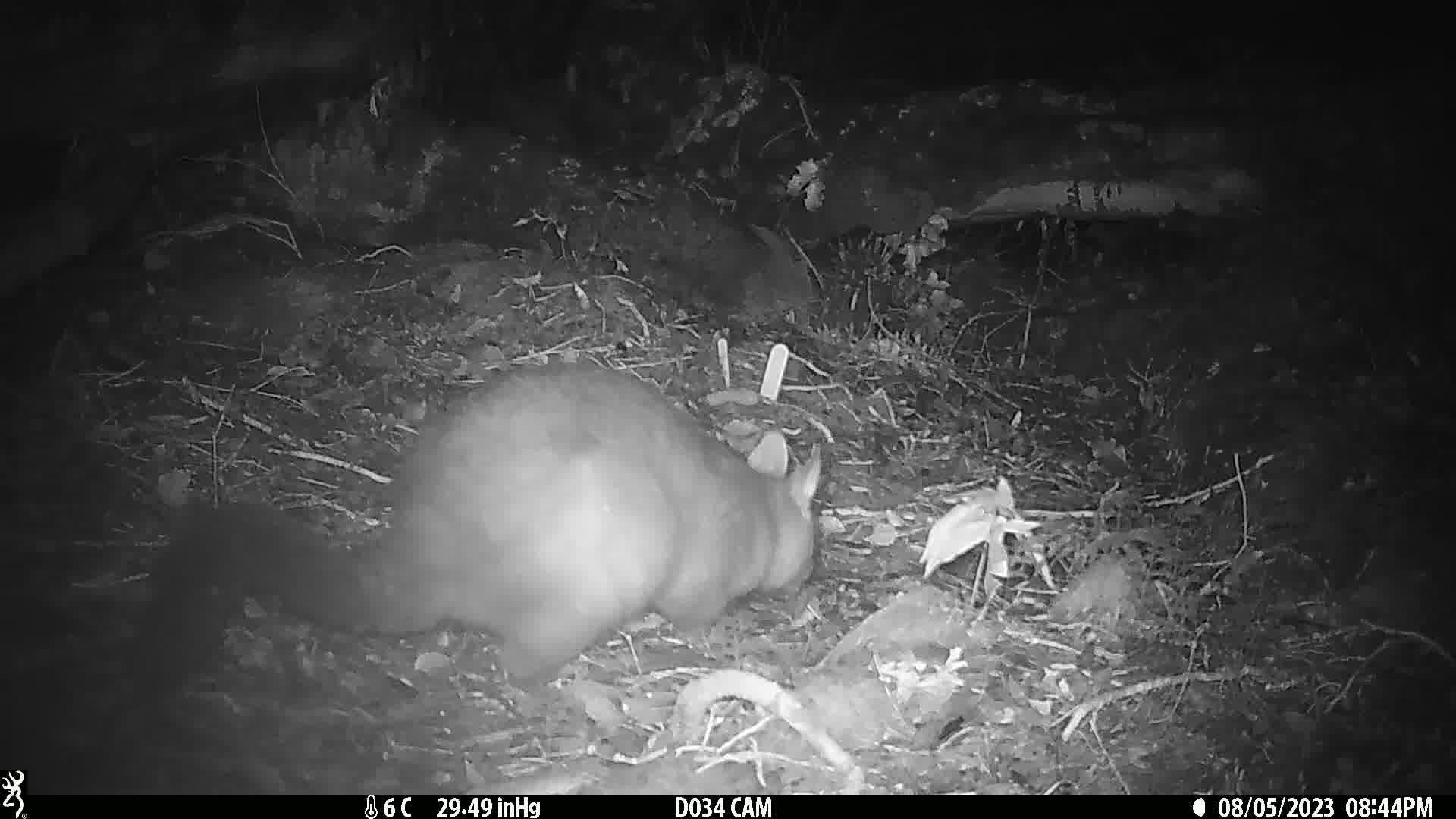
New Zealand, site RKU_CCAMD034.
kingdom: Animalia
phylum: Chordata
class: Mammalia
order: Diprotodontia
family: Phalangeridae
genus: Trichosurus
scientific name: Trichosurus vulpecula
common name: common brushtail possum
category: possum